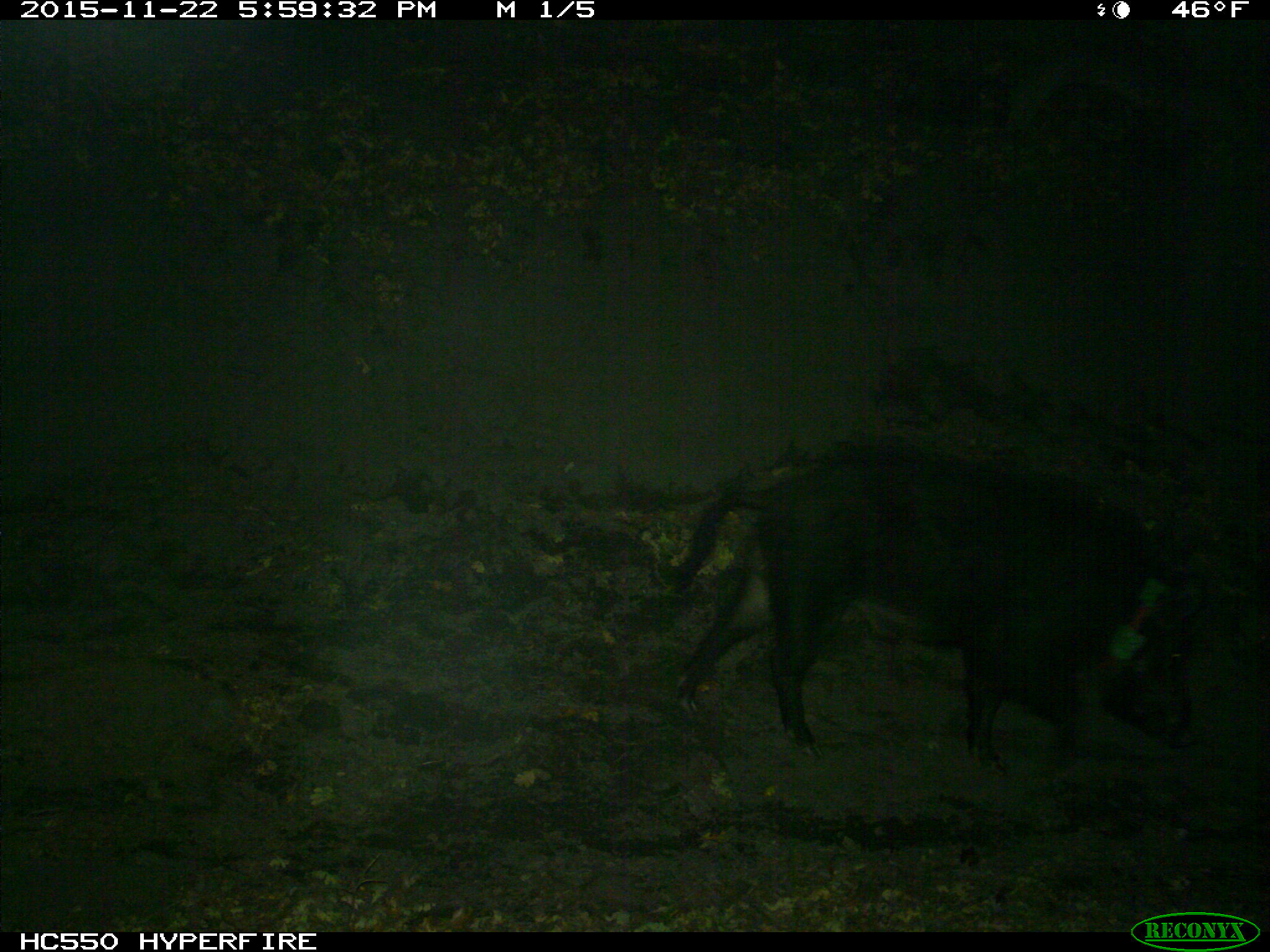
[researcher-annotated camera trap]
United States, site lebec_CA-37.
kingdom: Animalia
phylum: Chordata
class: Mammalia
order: Artiodactyla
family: Suidae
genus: Sus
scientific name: Sus scrofa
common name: wild boar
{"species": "Sus scrofa (wild boar)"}